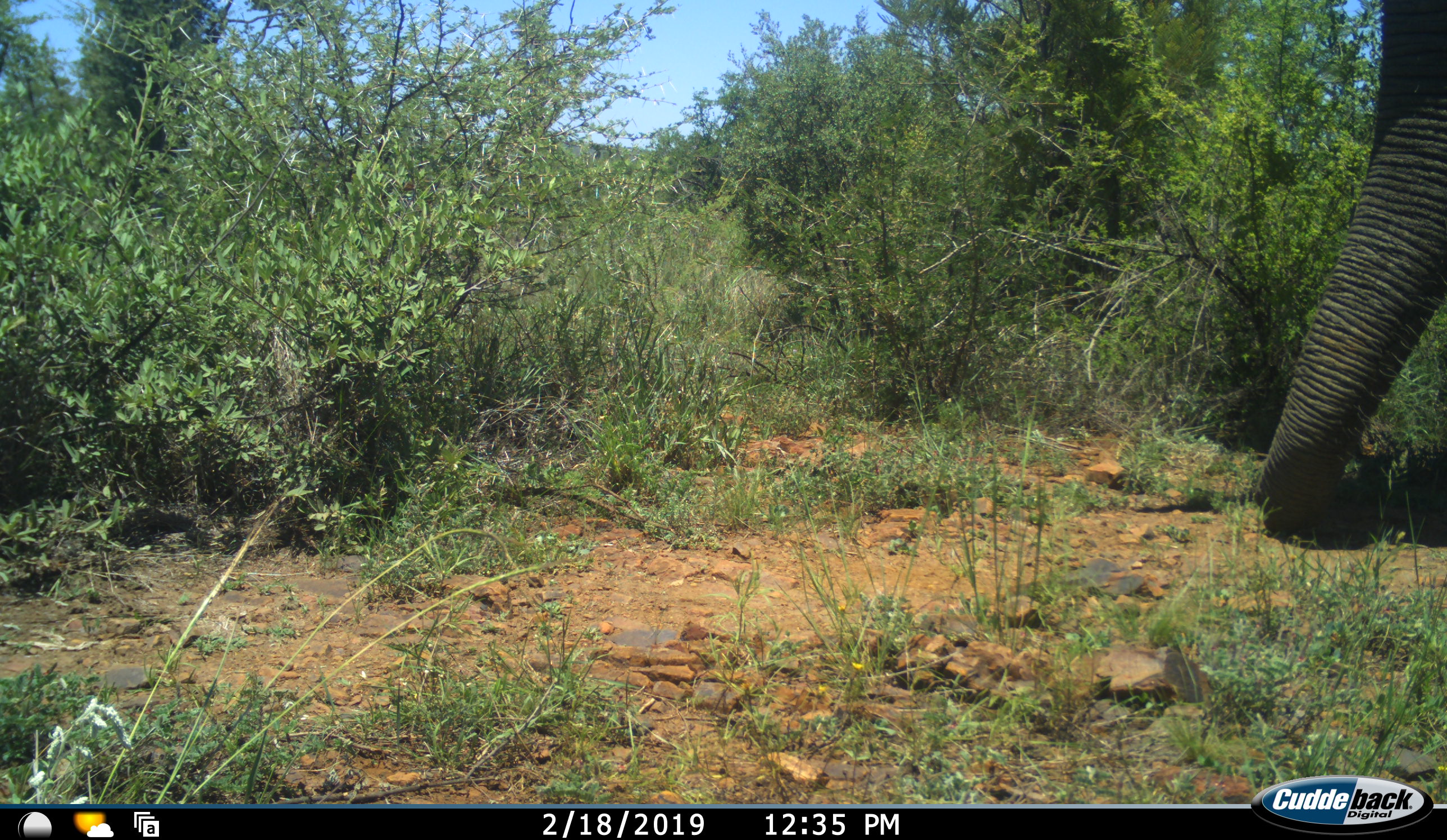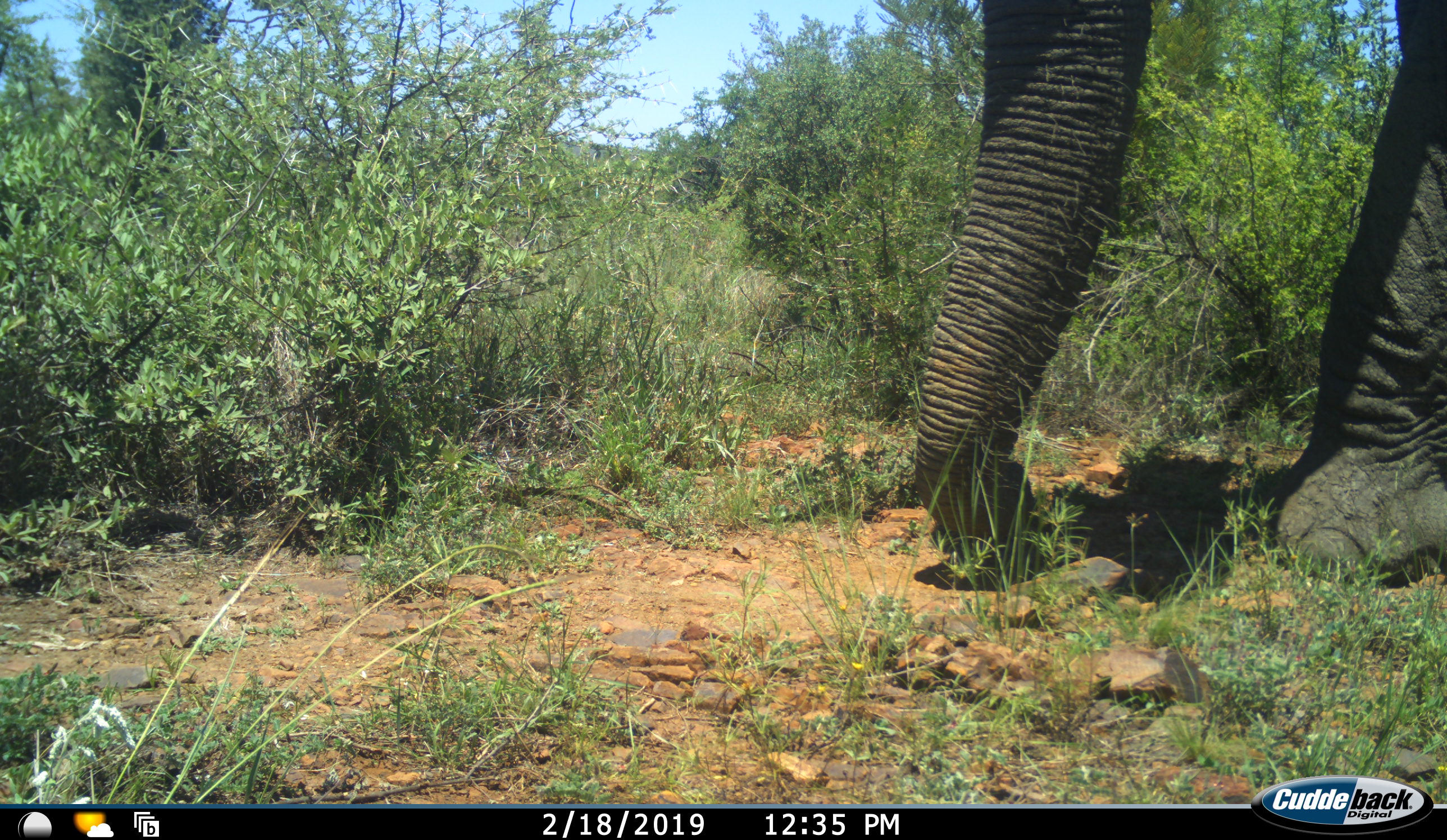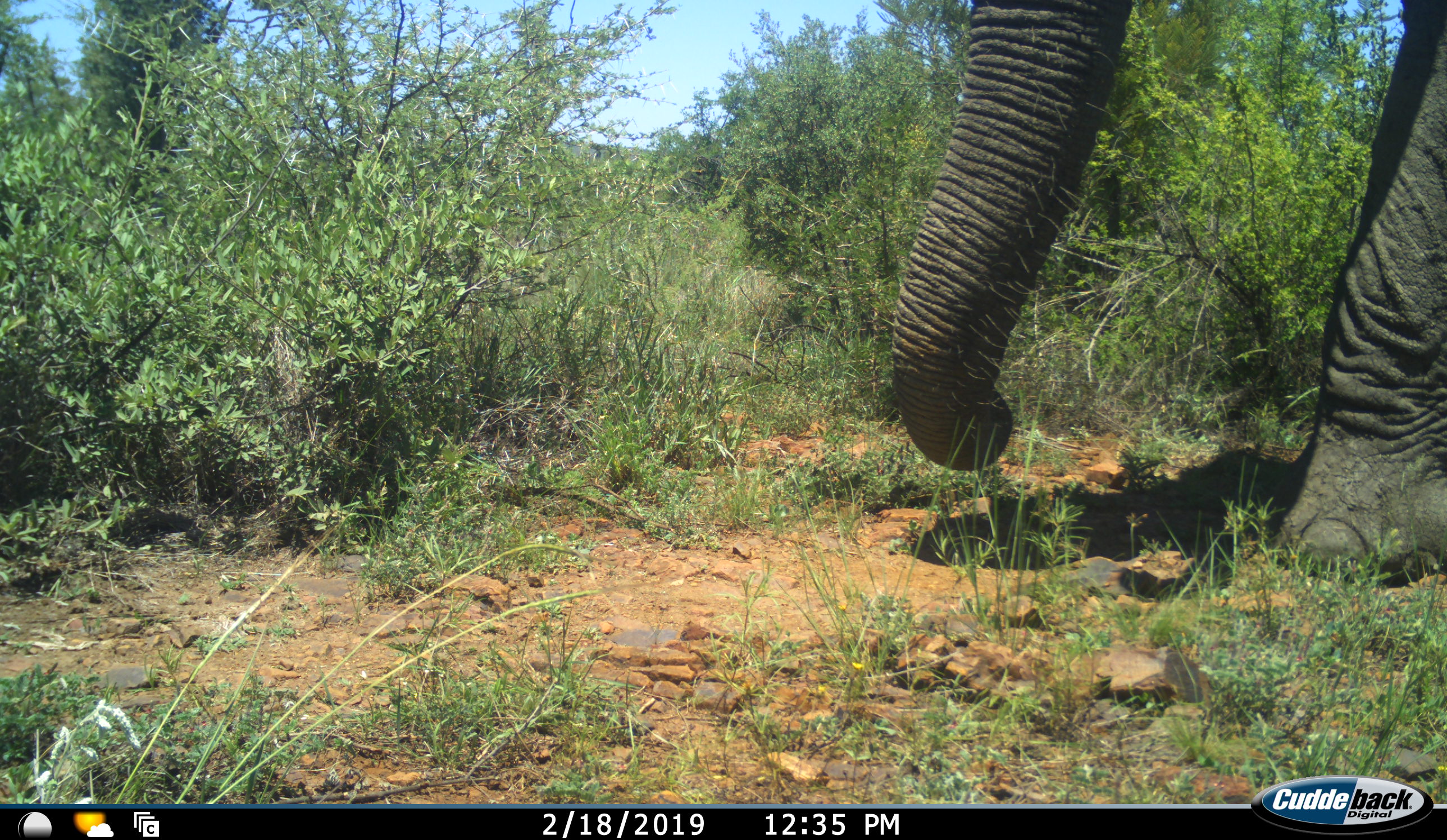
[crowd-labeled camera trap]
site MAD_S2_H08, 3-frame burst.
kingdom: Animalia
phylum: Chordata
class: Mammalia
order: Proboscidea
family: Elephantidae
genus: Loxodonta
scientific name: Loxodonta africana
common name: african bush elephant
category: elephant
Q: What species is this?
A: Elephant (african bush elephant) (Loxodonta africana).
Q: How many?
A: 1.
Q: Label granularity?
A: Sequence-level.